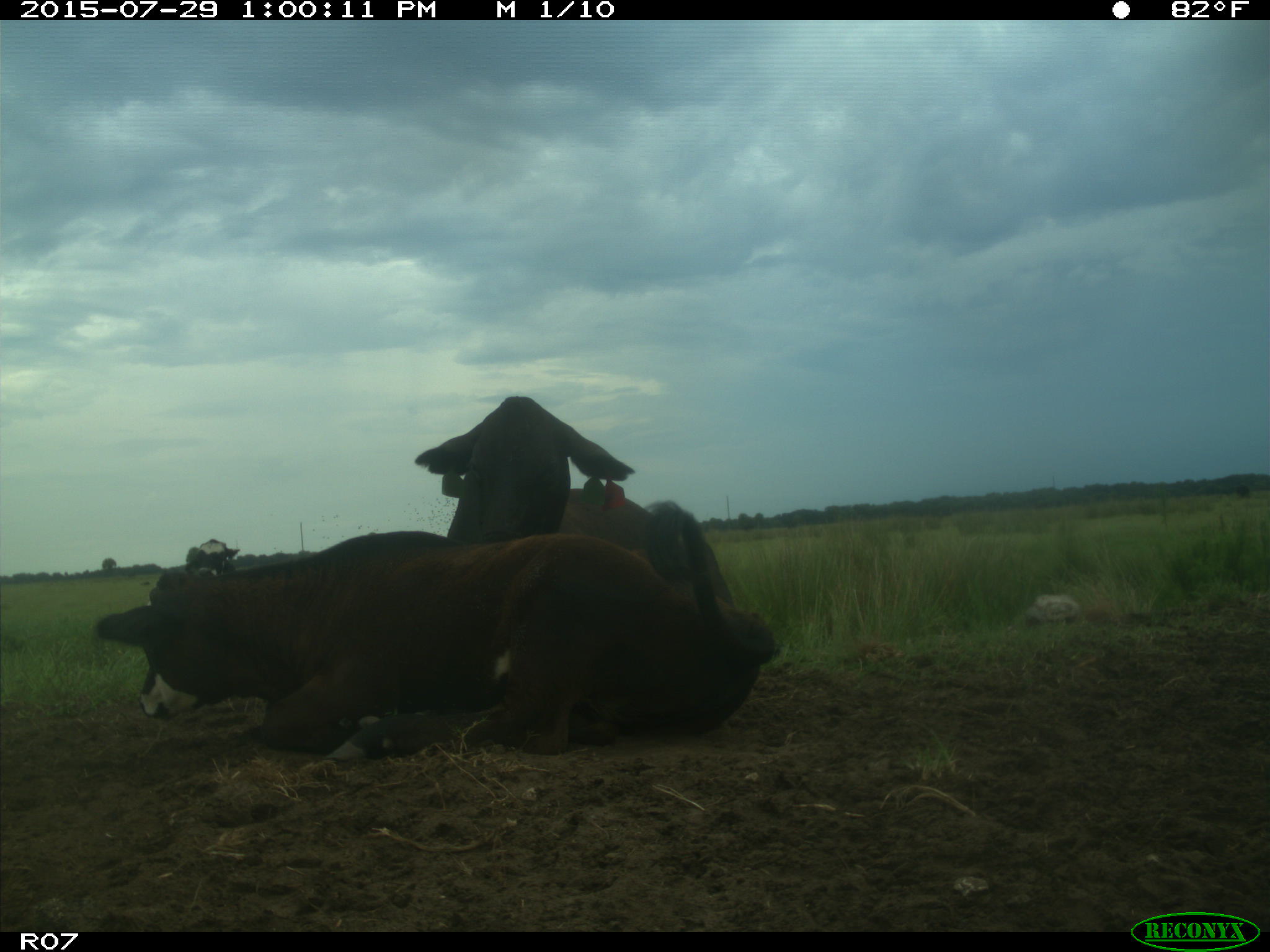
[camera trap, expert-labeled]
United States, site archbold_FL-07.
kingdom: Animalia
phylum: Chordata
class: Mammalia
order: Artiodactyla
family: Bovidae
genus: Bos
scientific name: Bos taurus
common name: domestic cow